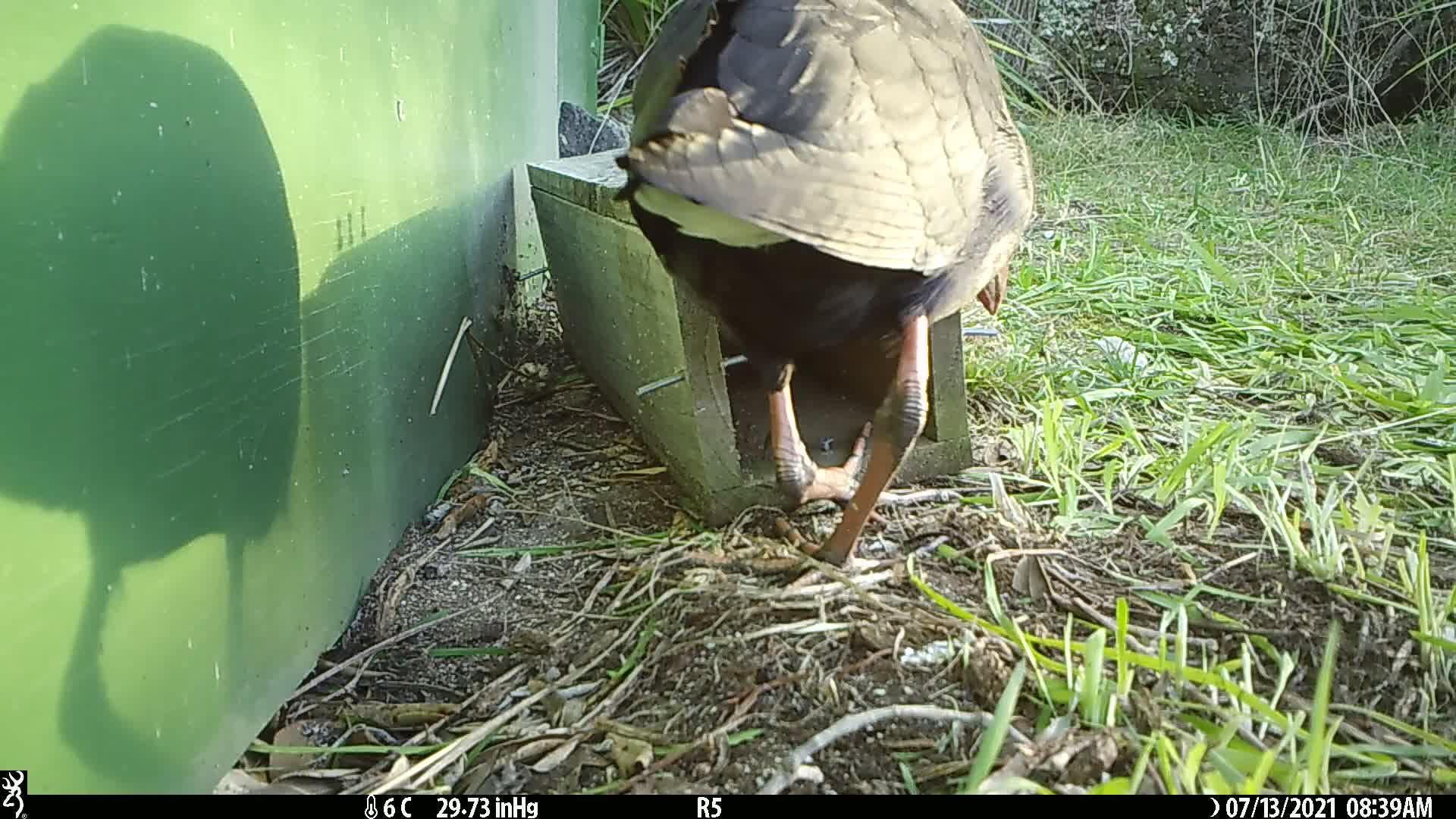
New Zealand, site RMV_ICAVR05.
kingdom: Animalia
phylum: Chordata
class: Aves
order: Gruiformes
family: Rallidae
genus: Porphyrio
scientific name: Porphyrio melanotus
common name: australasian swamphen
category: pukeko